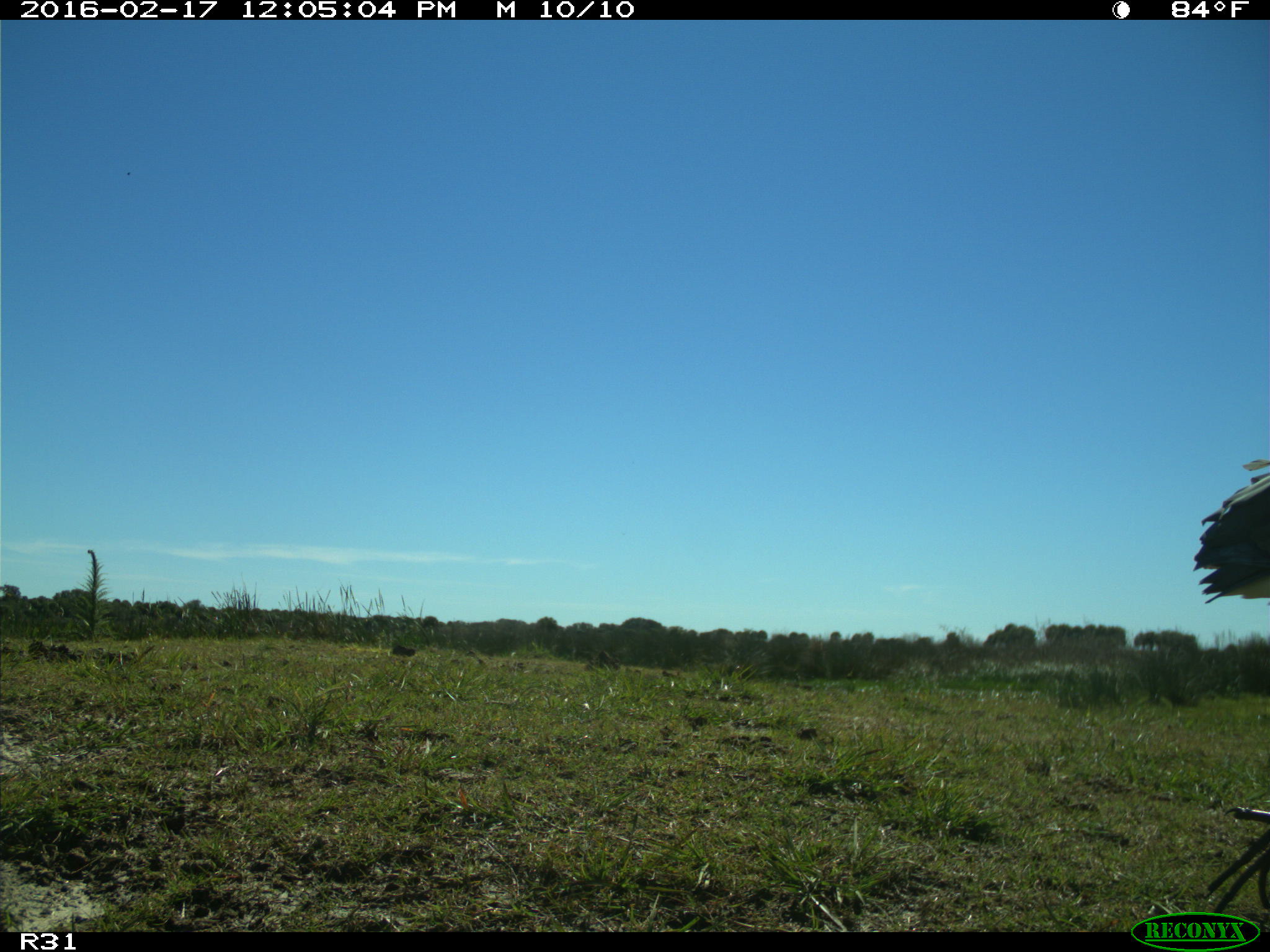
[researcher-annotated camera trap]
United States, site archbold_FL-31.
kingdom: Animalia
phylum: Chordata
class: Aves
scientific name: Aves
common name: birds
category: unidentified bird